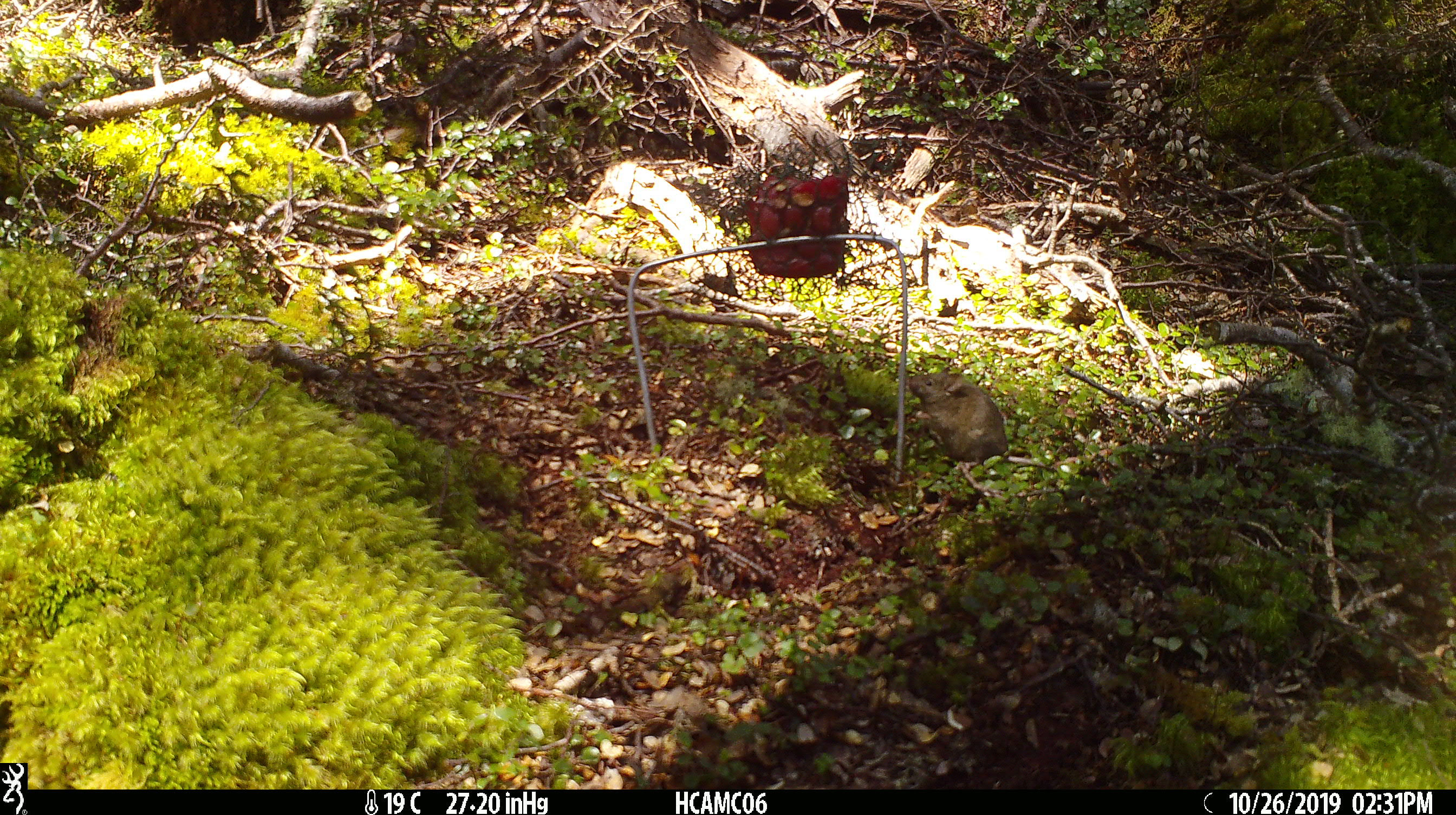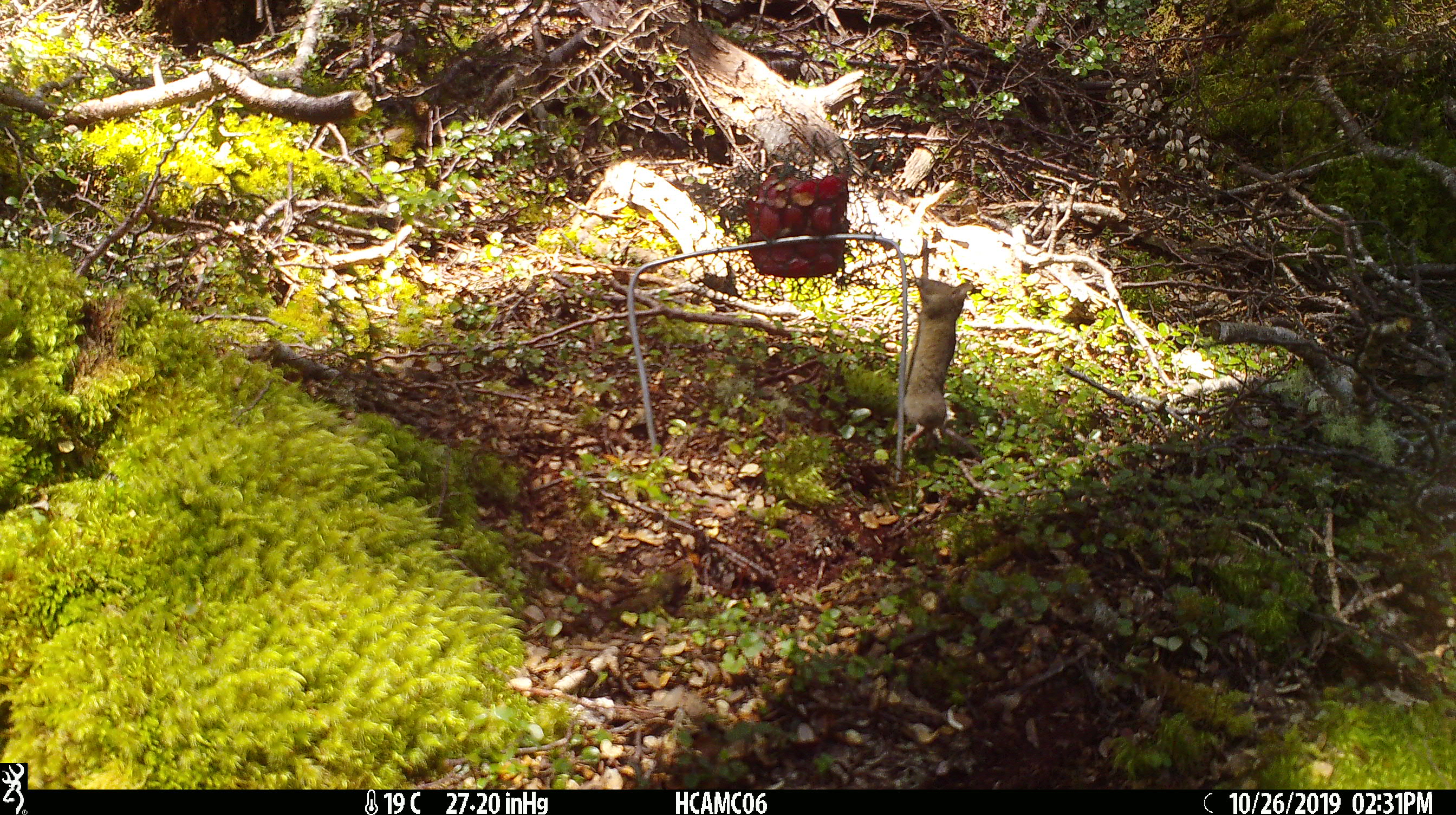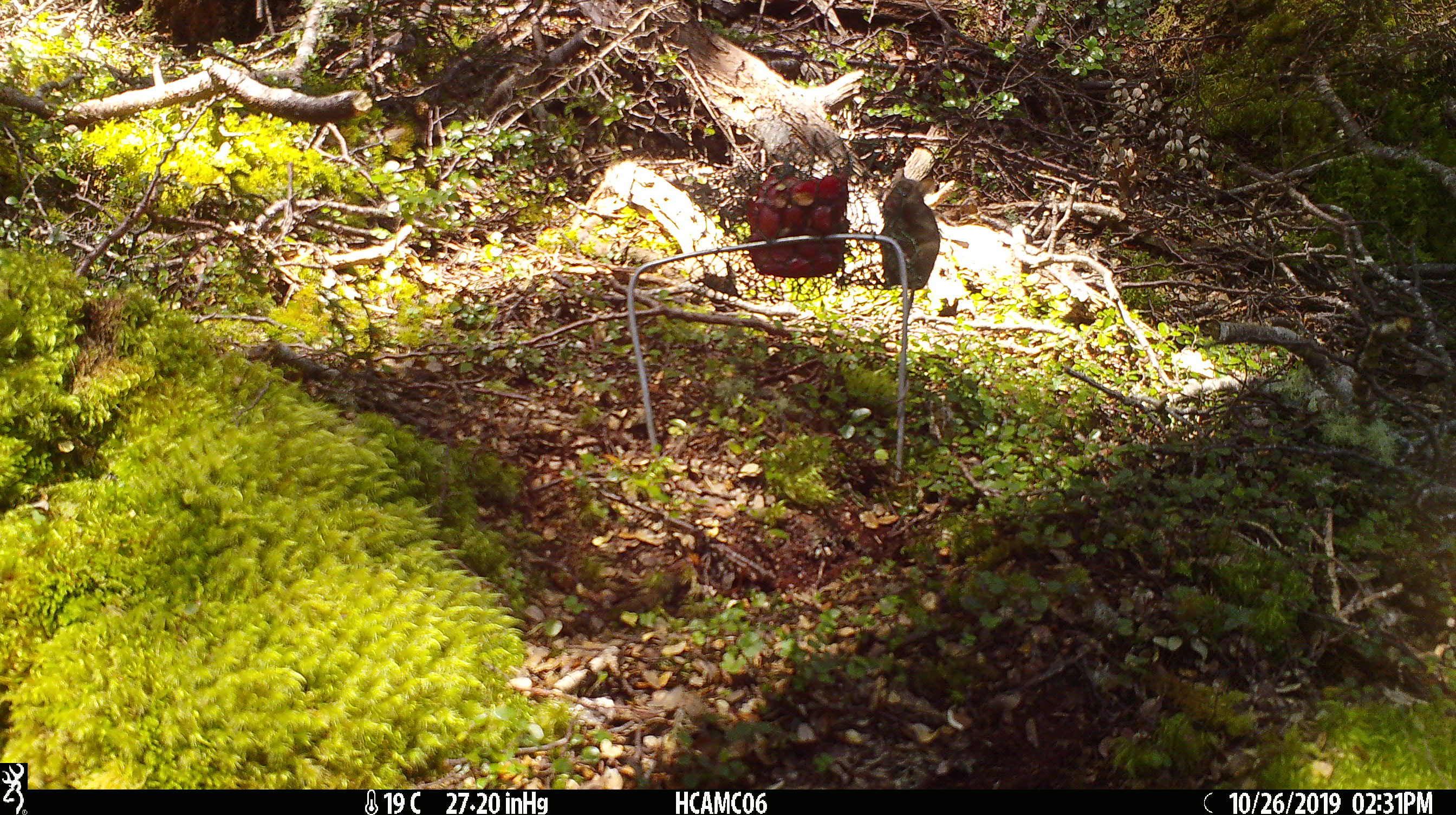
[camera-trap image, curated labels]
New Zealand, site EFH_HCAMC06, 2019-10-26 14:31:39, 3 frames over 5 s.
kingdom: Animalia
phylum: Chordata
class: Mammalia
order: Rodentia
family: Muridae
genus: Mus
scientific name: Mus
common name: mouse